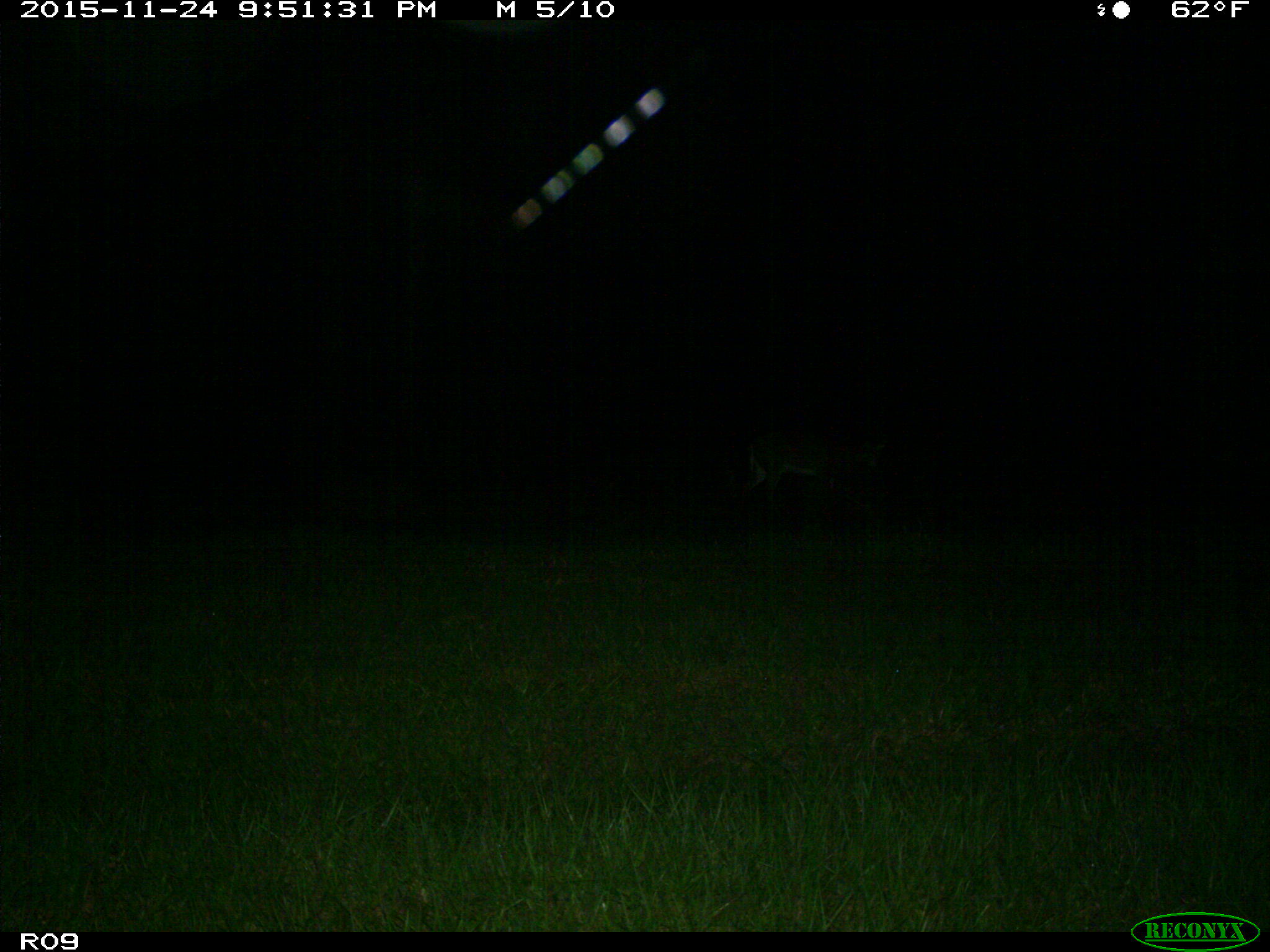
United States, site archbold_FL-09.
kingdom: Animalia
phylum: Chordata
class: Mammalia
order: Artiodactyla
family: Cervidae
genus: Odocoileus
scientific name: Odocoileus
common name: deer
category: unidentified deer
Unidentified deer (deer) (Odocoileus).